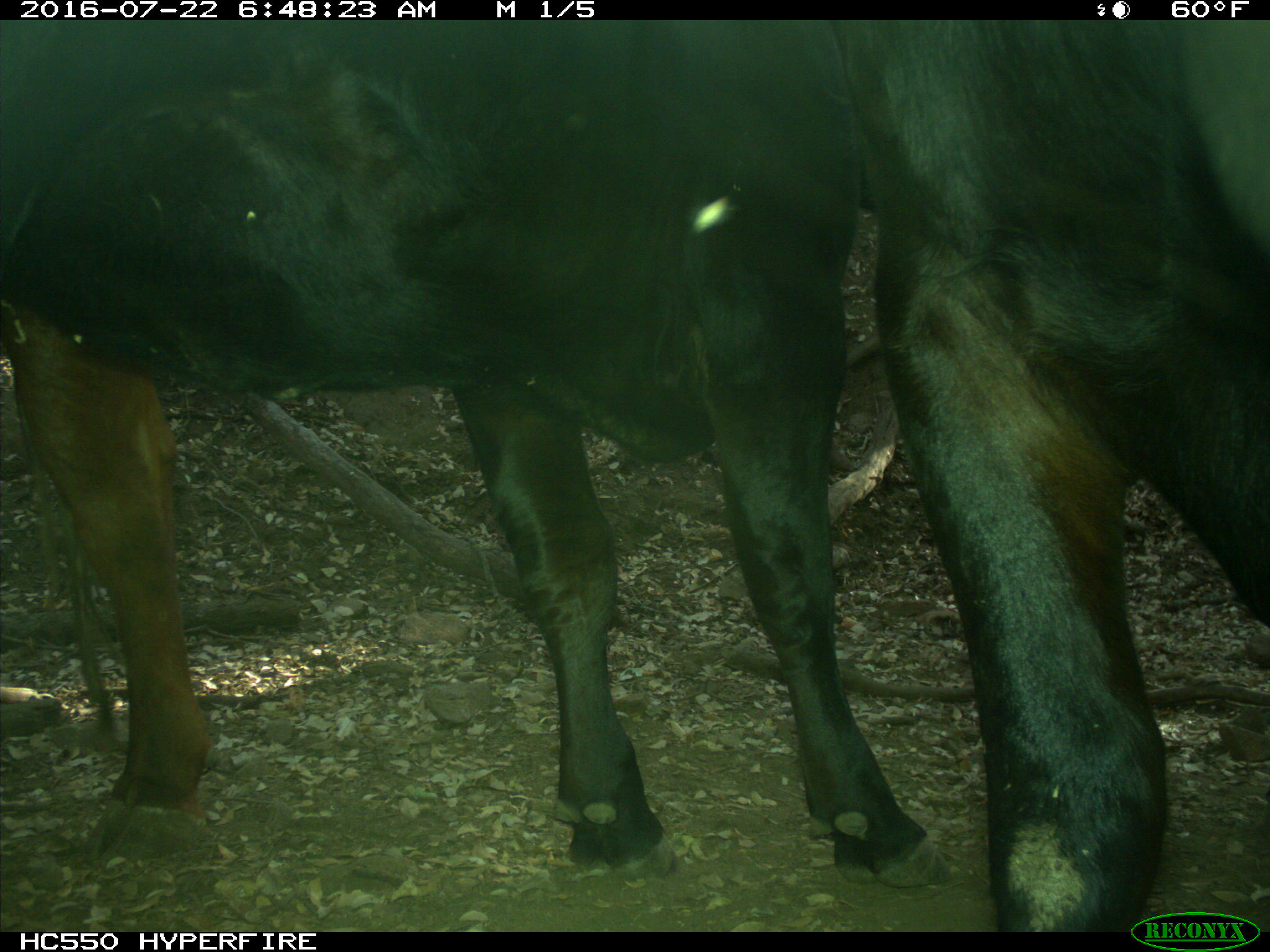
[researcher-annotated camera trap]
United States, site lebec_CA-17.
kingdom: Animalia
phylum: Chordata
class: Mammalia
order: Artiodactyla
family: Bovidae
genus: Bos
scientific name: Bos taurus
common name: domestic cow